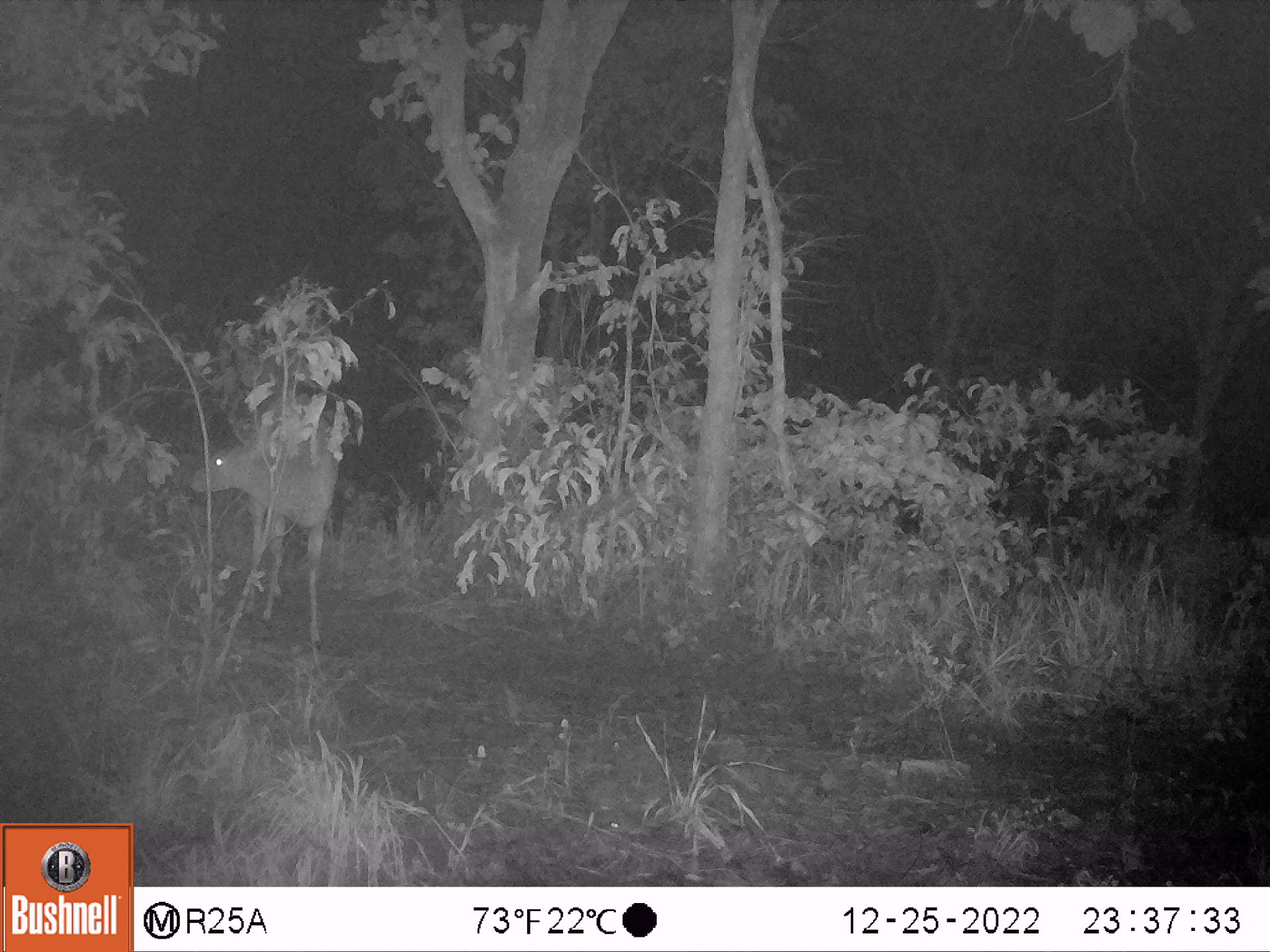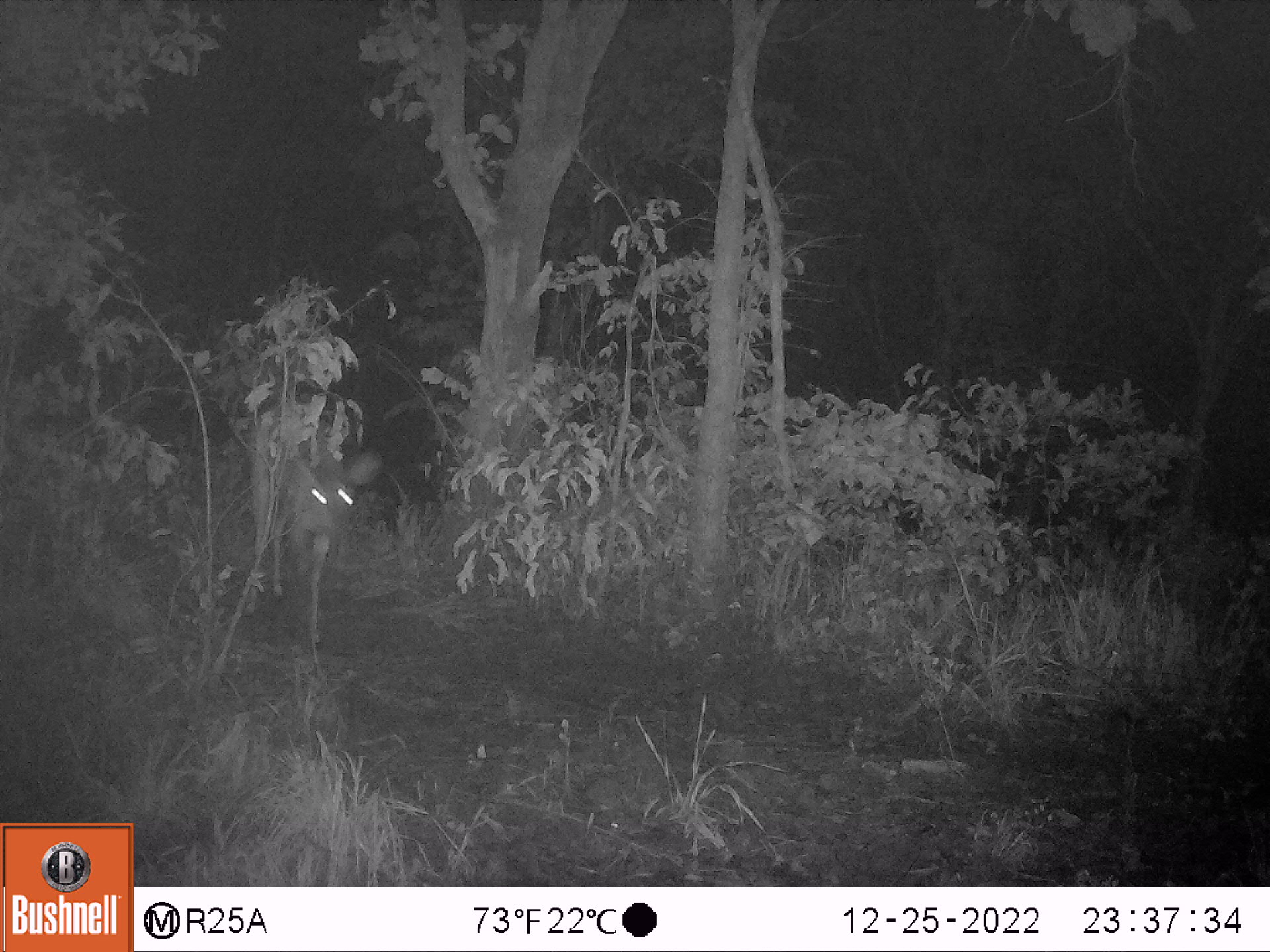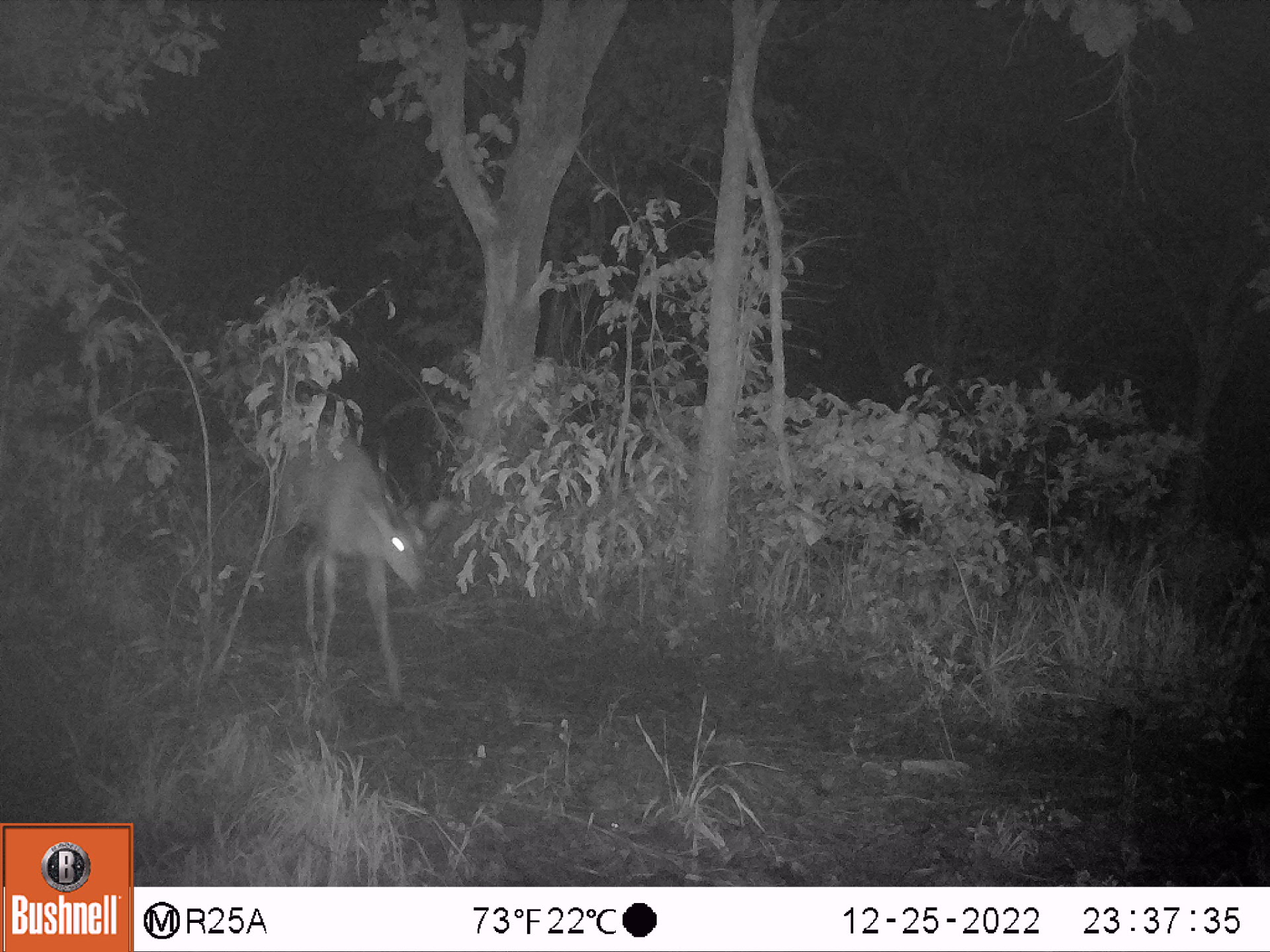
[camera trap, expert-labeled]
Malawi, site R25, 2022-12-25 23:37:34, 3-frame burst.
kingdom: Animalia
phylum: Chordata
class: Mammalia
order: Artiodactyla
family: Bovidae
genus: Tragelaphus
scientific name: Tragelaphus sylvaticus sylvaticus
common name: cape bushbuck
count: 1